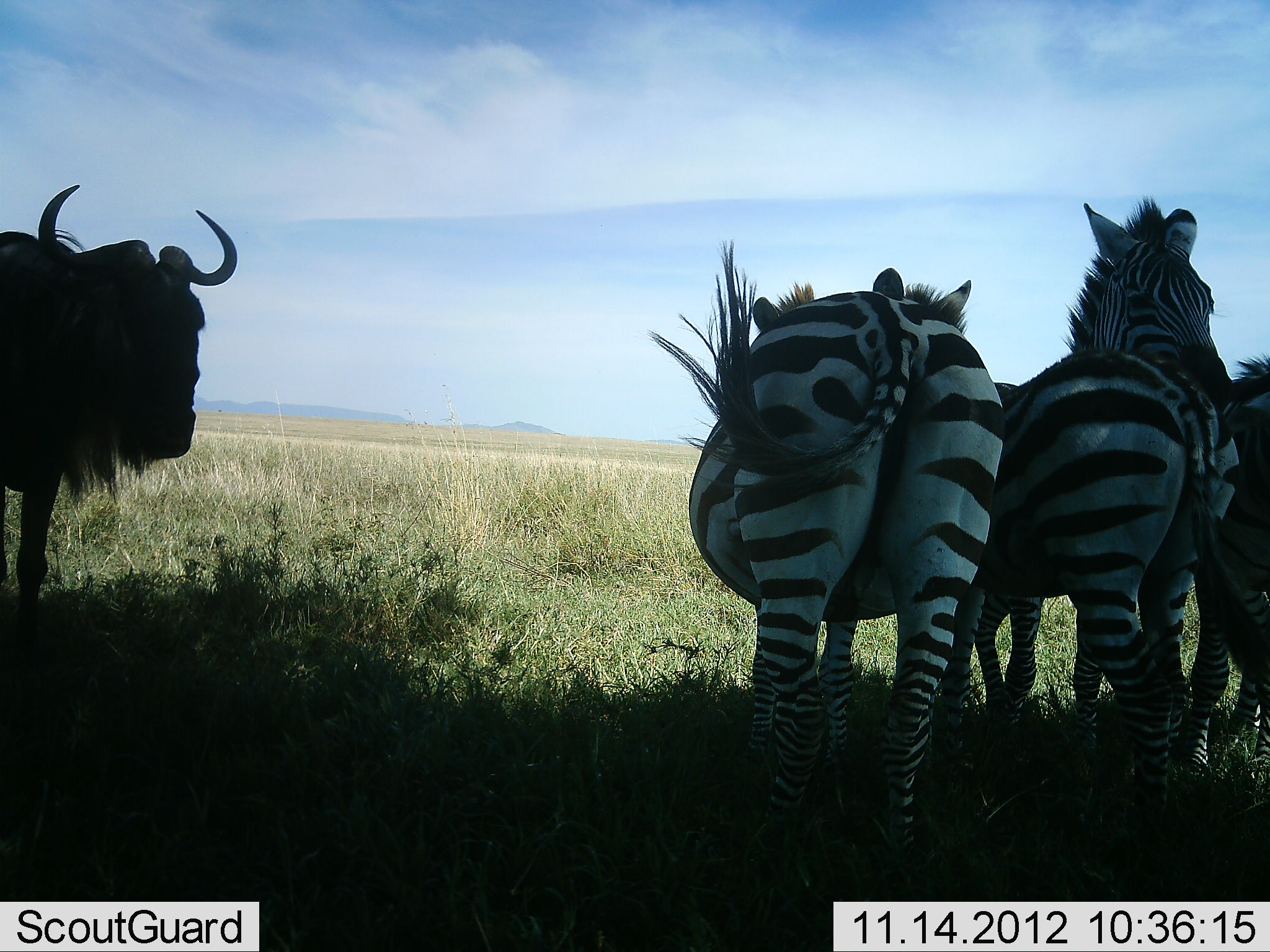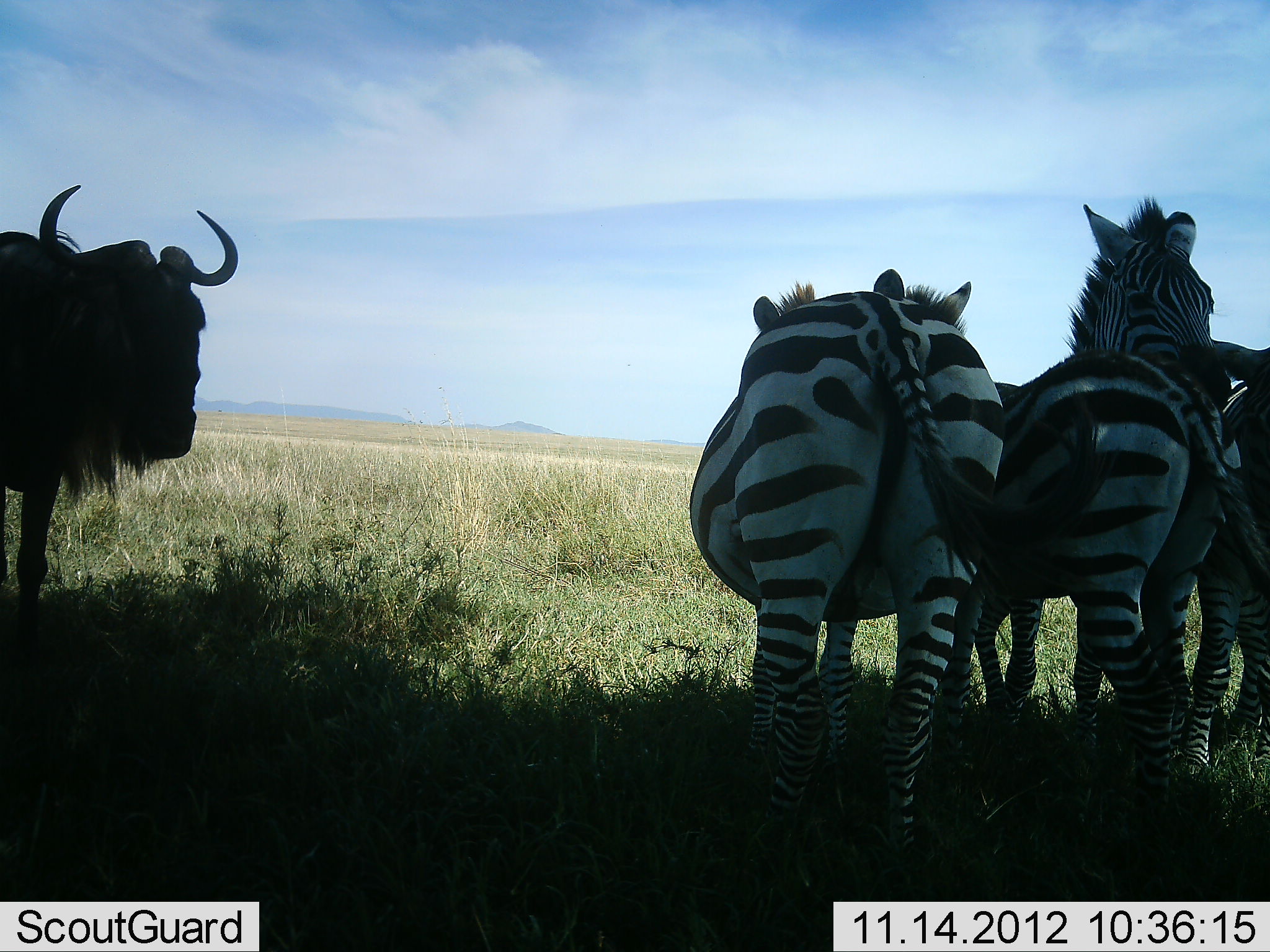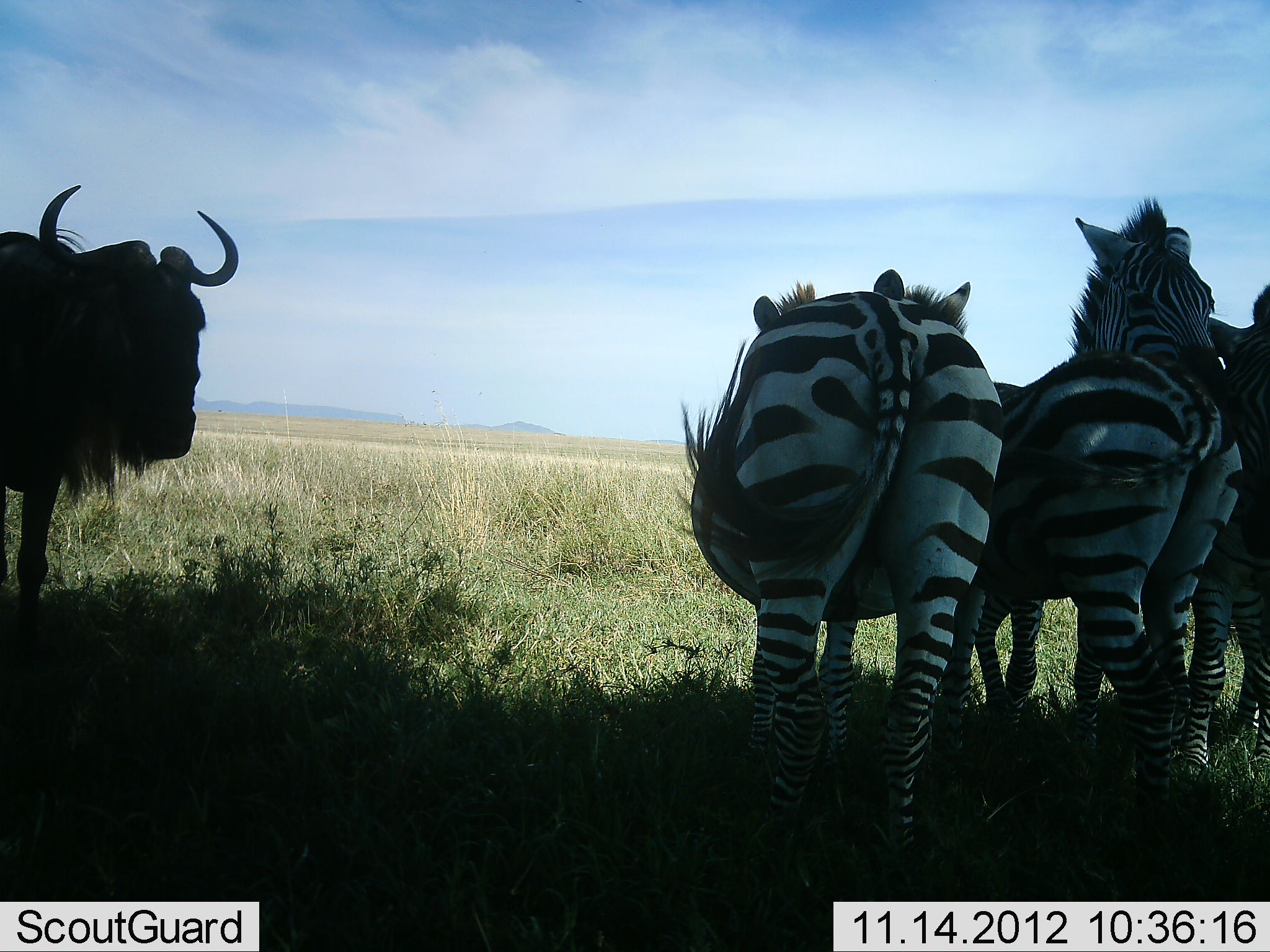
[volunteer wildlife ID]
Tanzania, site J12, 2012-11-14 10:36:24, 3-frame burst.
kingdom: Animalia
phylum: Chordata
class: Mammalia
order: Artiodactyla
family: Bovidae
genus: Connochaetes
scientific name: Connochaetes taurinus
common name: blue wildebeest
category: wildebeest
Wildebeest (blue wildebeest) (Connochaetes taurinus), count 1. Behavior (volunteer vote fractions): standing 100%, resting 0%, moving 0%, interacting 0%. Young present (vote fraction): 0%. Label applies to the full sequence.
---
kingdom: Animalia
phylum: Chordata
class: Mammalia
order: Perissodactyla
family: Equidae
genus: Equus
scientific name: Equus quagga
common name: plains zebra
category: zebra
Zebra (plains zebra) (Equus quagga), count 3. Behavior (volunteer vote fractions): standing 92%, resting 8%, moving 0%, interacting 23%. Young present (vote fraction): 15%. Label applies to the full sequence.